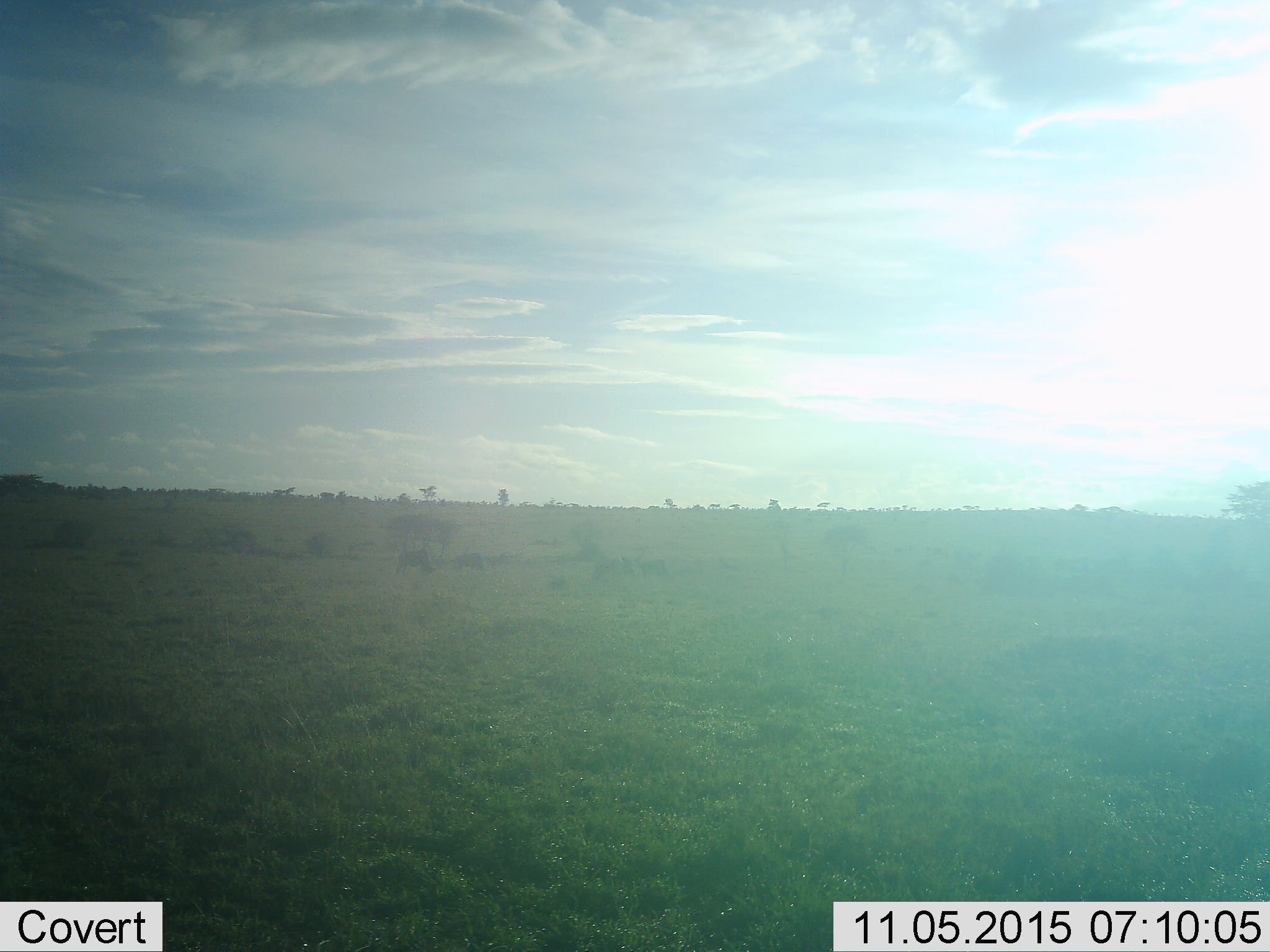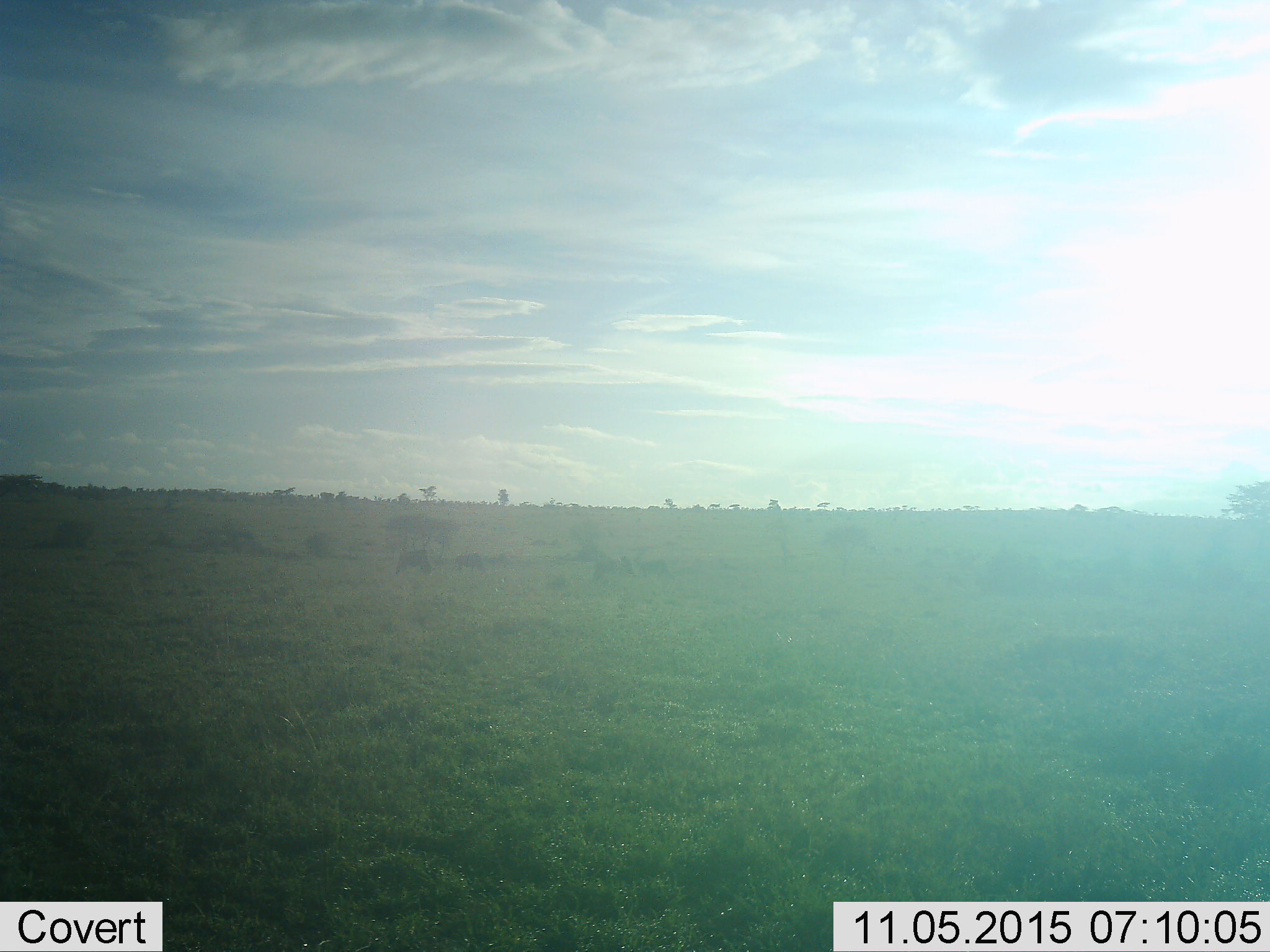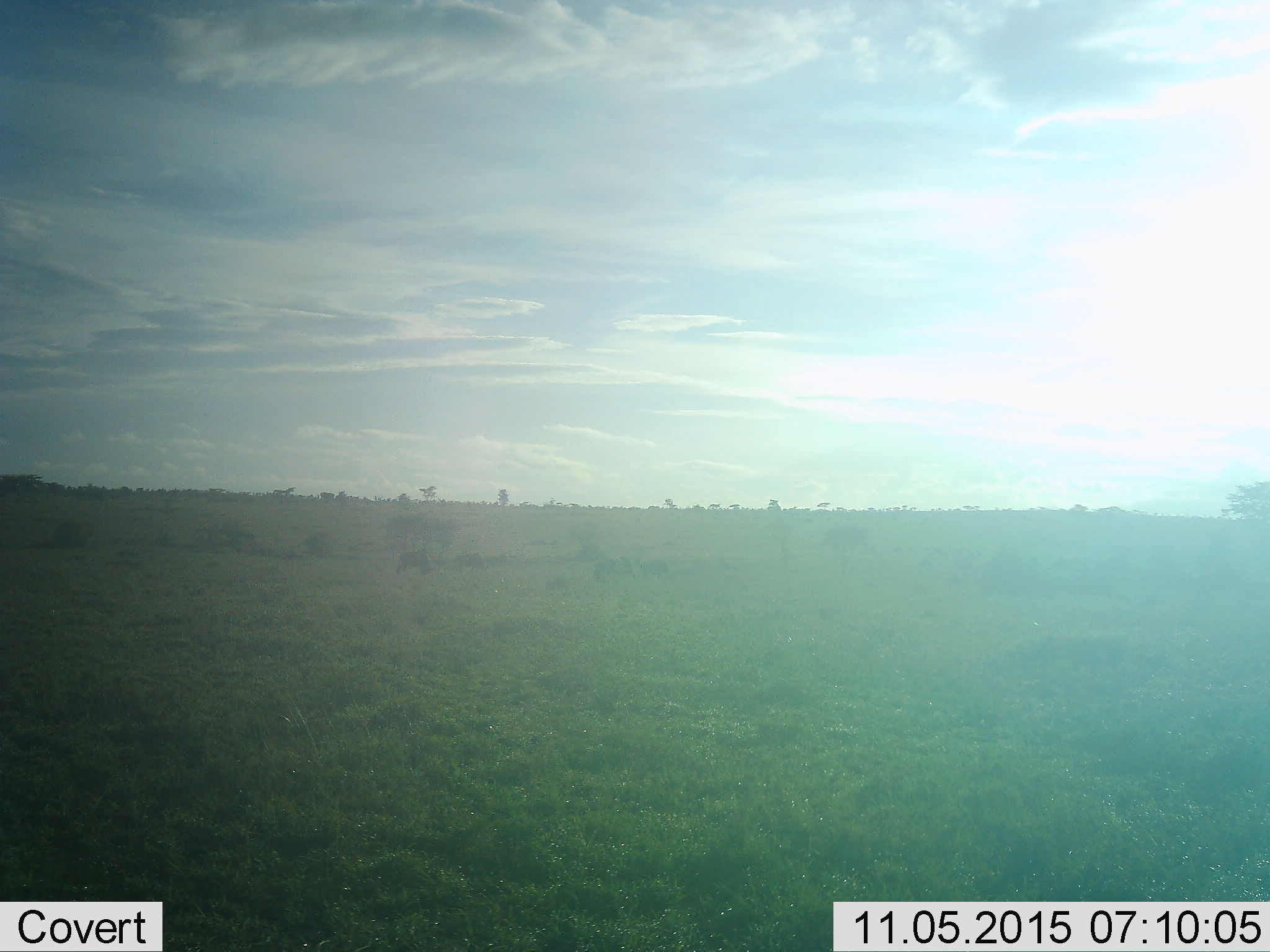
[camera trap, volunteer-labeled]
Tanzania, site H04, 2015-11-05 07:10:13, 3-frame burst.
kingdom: Animalia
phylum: Chordata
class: Mammalia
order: Artiodactyla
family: Bovidae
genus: Connochaetes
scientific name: Connochaetes taurinus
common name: blue wildebeest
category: wildebeest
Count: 4.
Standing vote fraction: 33%.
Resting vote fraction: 0%.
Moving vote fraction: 17%.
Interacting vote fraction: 0%.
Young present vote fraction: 0%.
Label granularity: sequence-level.